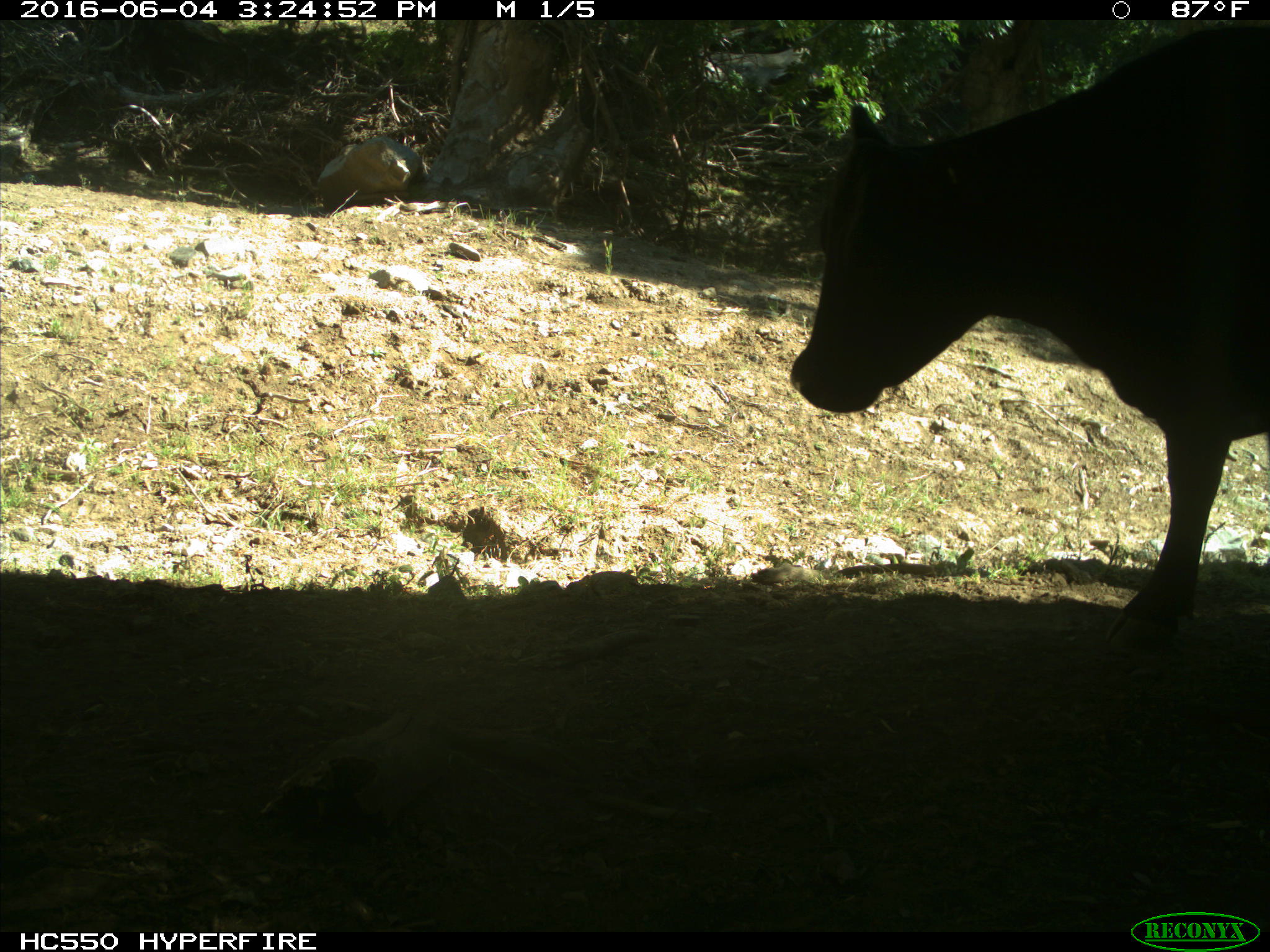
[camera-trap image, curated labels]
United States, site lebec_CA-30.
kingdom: Animalia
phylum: Chordata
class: Mammalia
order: Artiodactyla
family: Bovidae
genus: Bos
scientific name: Bos taurus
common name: domestic cow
Bos taurus (domestic cow).